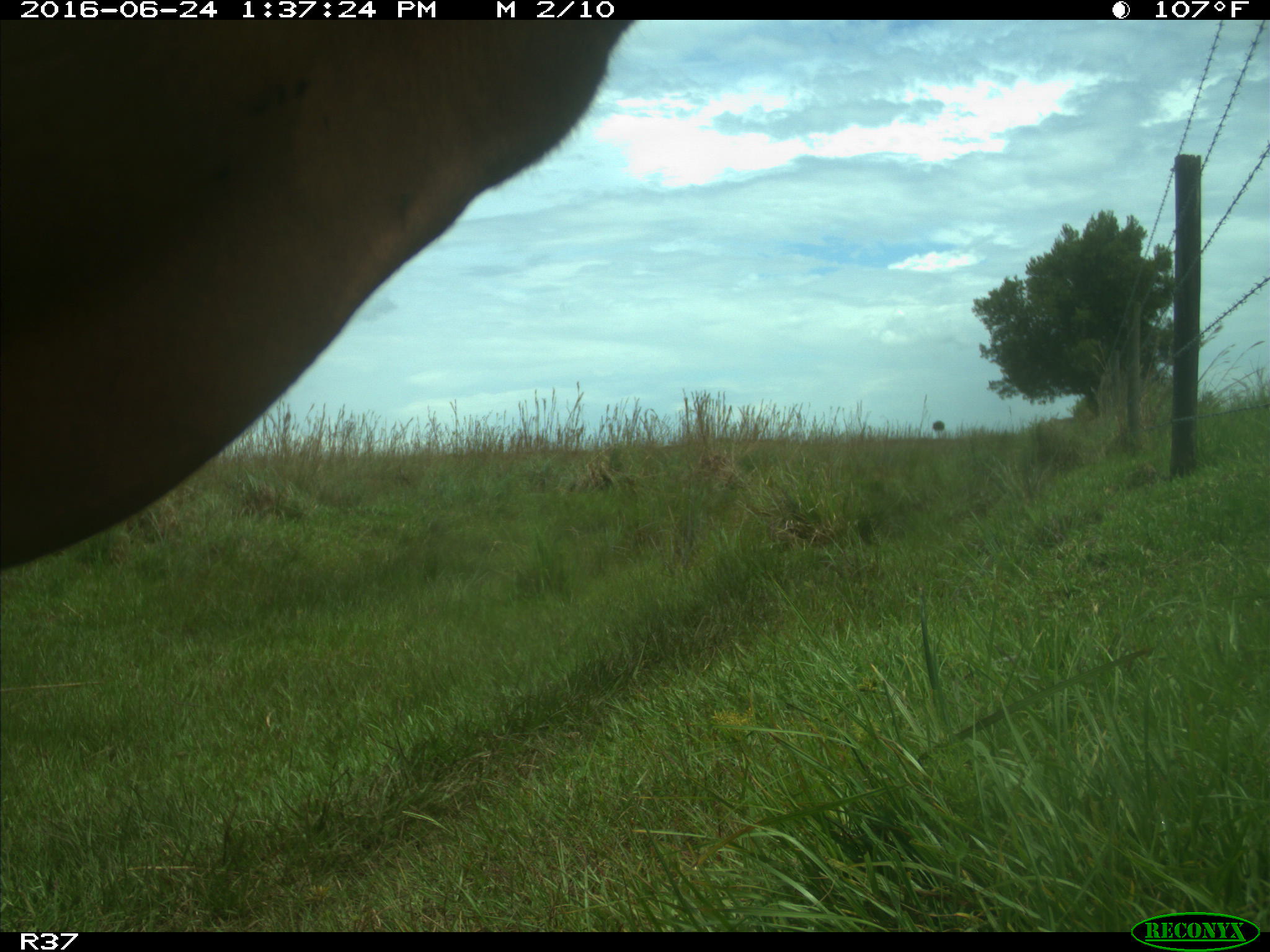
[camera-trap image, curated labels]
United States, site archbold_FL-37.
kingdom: Animalia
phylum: Chordata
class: Mammalia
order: Artiodactyla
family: Bovidae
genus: Bos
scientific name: Bos taurus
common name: domestic cow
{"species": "Bos taurus (domestic cow)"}